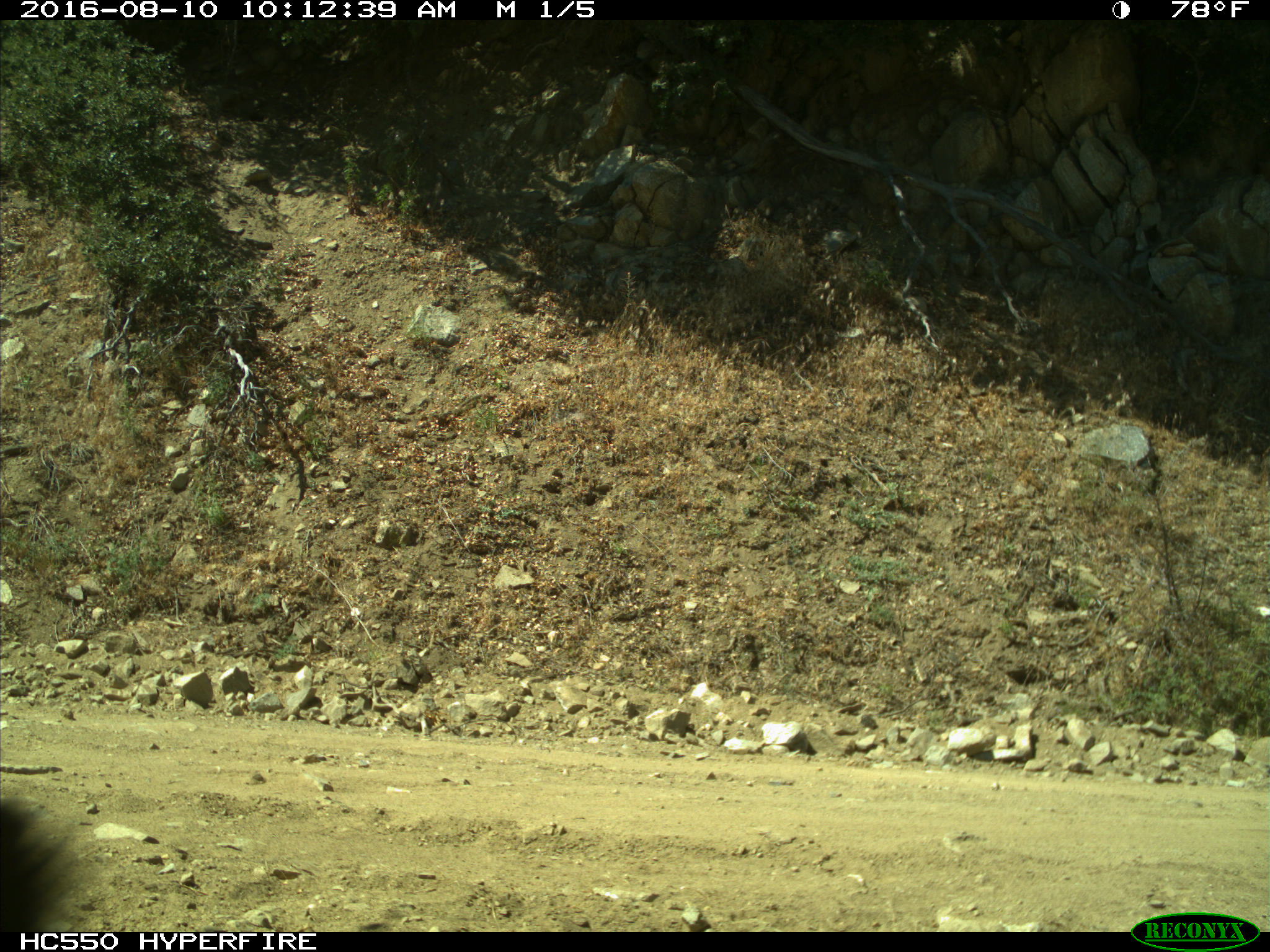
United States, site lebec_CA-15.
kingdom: Animalia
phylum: Chordata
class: Mammalia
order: Carnivora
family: Ursidae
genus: Ursus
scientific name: Ursus americanus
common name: american black bear